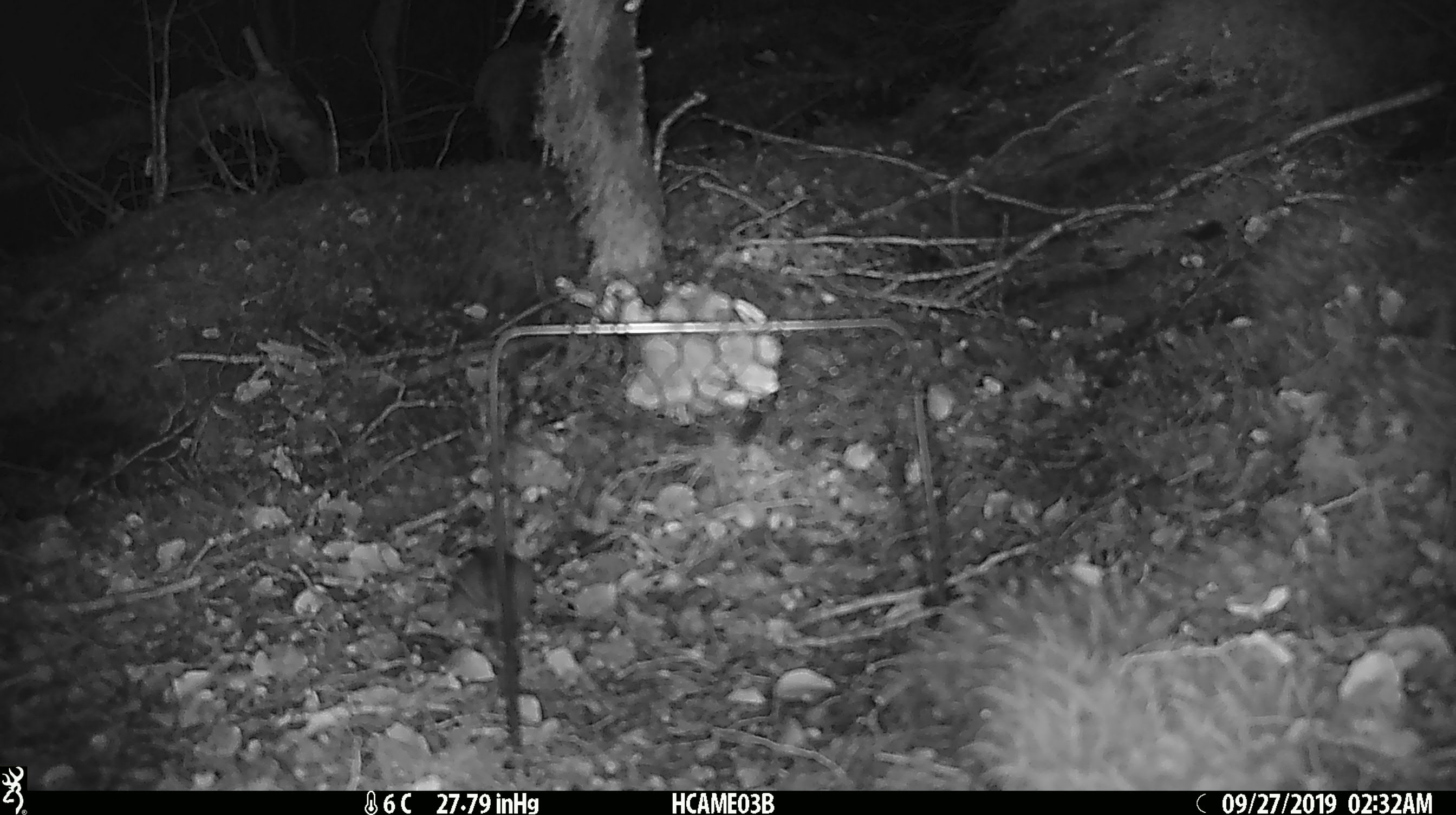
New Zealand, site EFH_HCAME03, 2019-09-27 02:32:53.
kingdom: Animalia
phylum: Chordata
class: Mammalia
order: Rodentia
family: Muridae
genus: Mus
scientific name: Mus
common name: mouse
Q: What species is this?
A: Mouse (Mus).